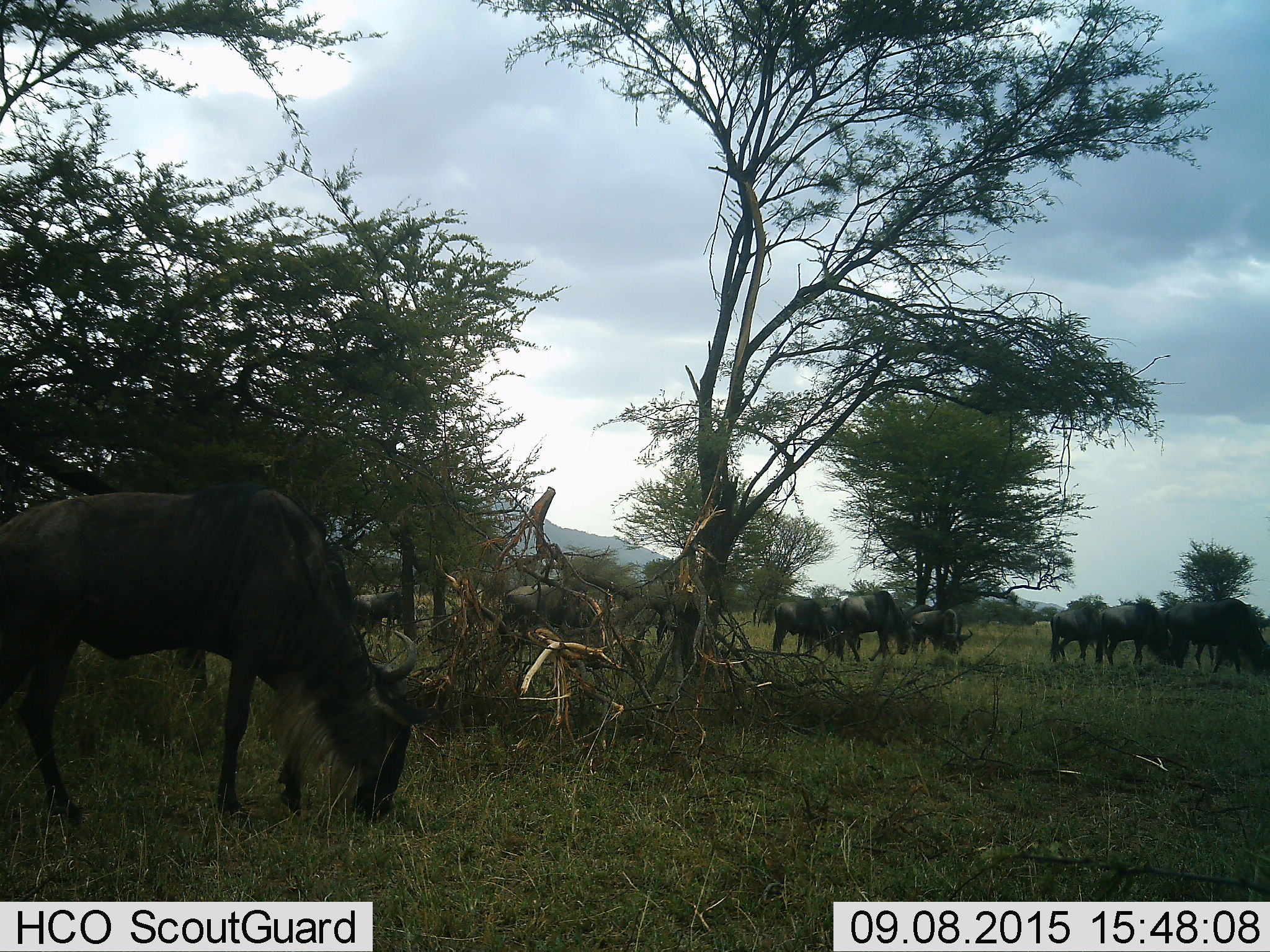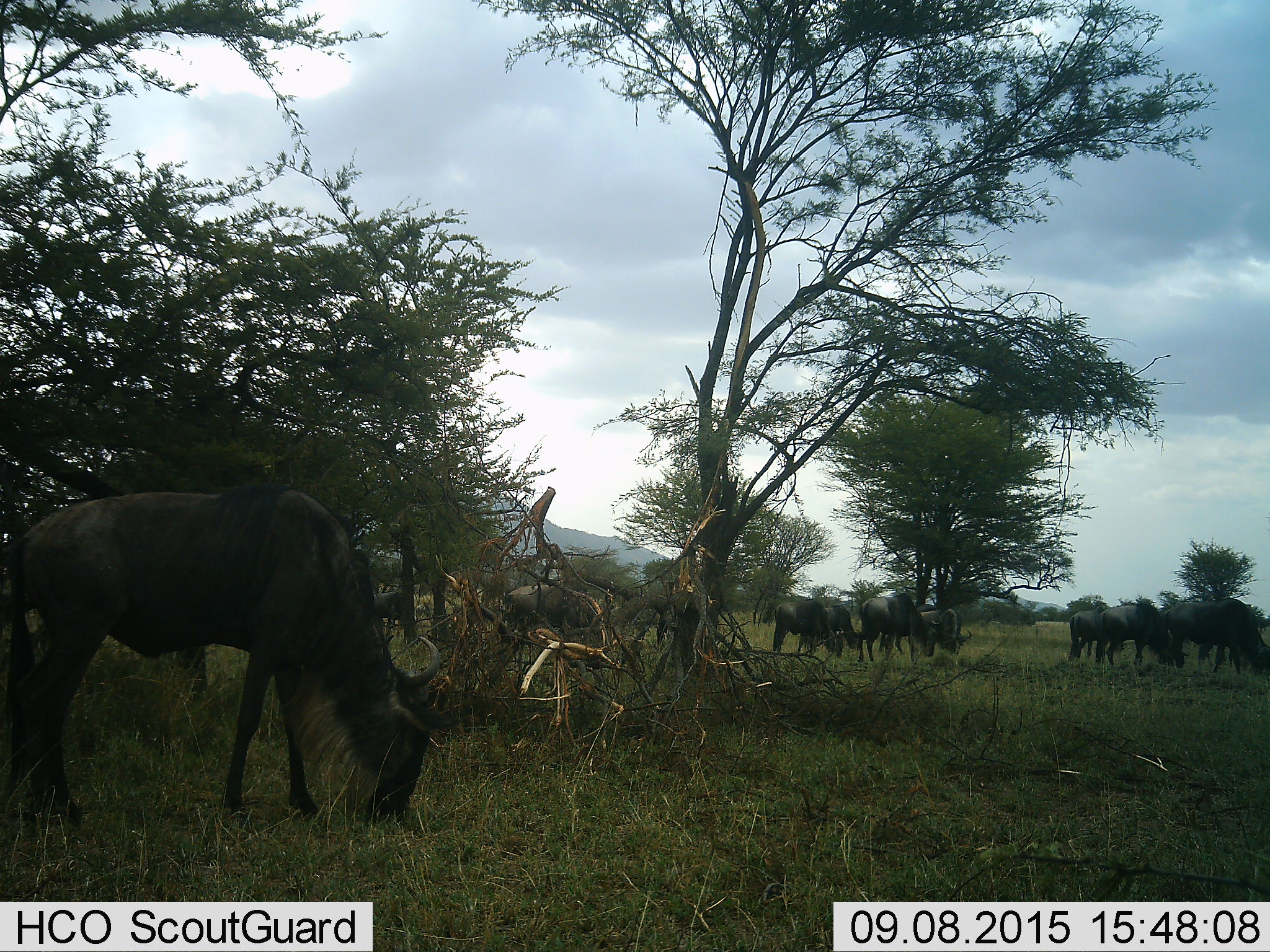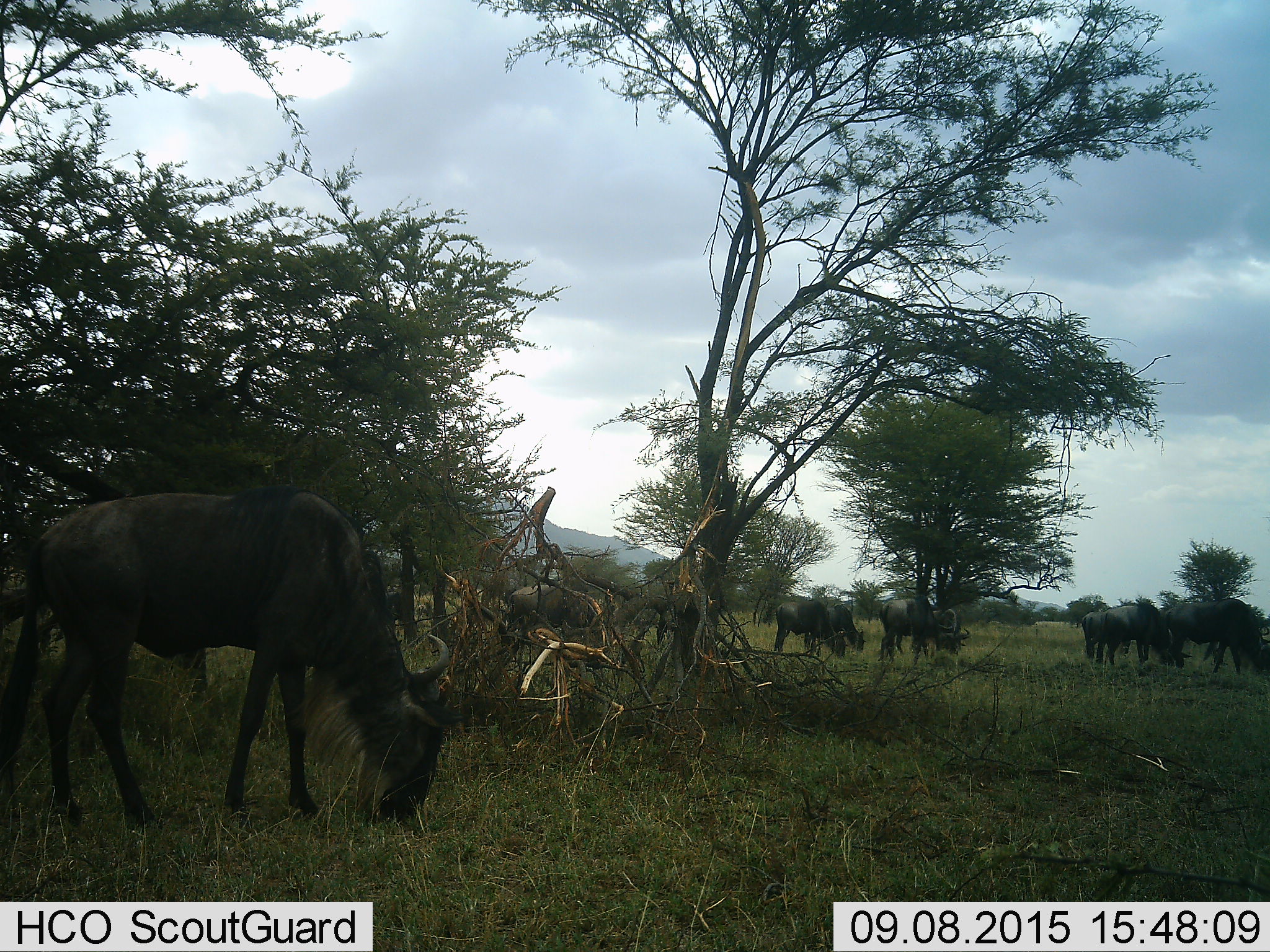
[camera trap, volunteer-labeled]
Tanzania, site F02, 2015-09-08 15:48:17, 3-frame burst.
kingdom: Animalia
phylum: Chordata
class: Mammalia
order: Artiodactyla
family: Bovidae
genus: Connochaetes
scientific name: Connochaetes taurinus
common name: blue wildebeest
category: wildebeest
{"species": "wildebeest (blue wildebeest) (Connochaetes taurinus)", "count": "10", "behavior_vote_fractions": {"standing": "47%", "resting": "0%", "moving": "47%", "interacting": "0%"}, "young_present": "0%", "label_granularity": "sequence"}